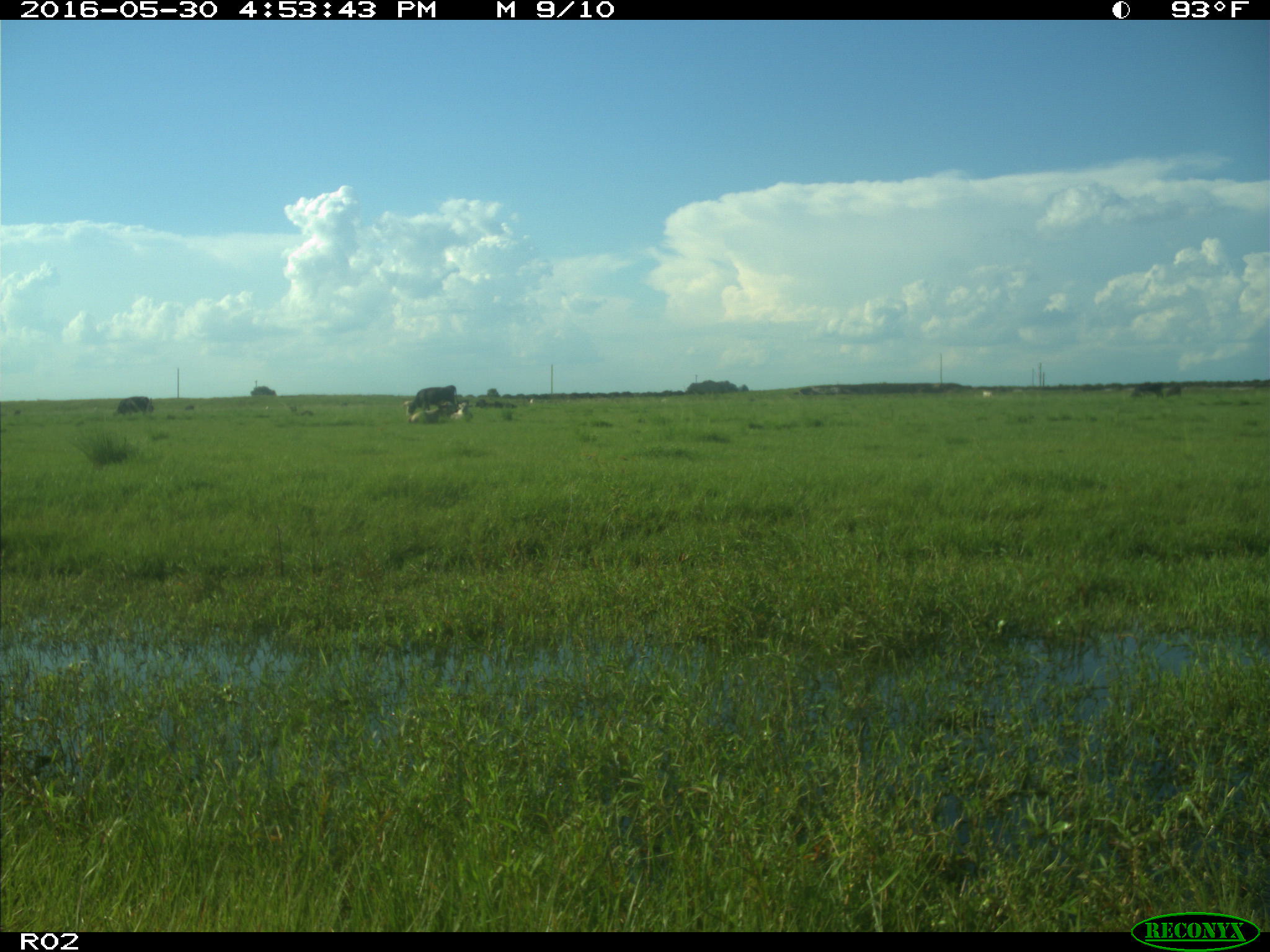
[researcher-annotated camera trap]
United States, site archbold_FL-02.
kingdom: Animalia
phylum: Chordata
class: Mammalia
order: Artiodactyla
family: Bovidae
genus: Bos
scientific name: Bos taurus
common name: domestic cow